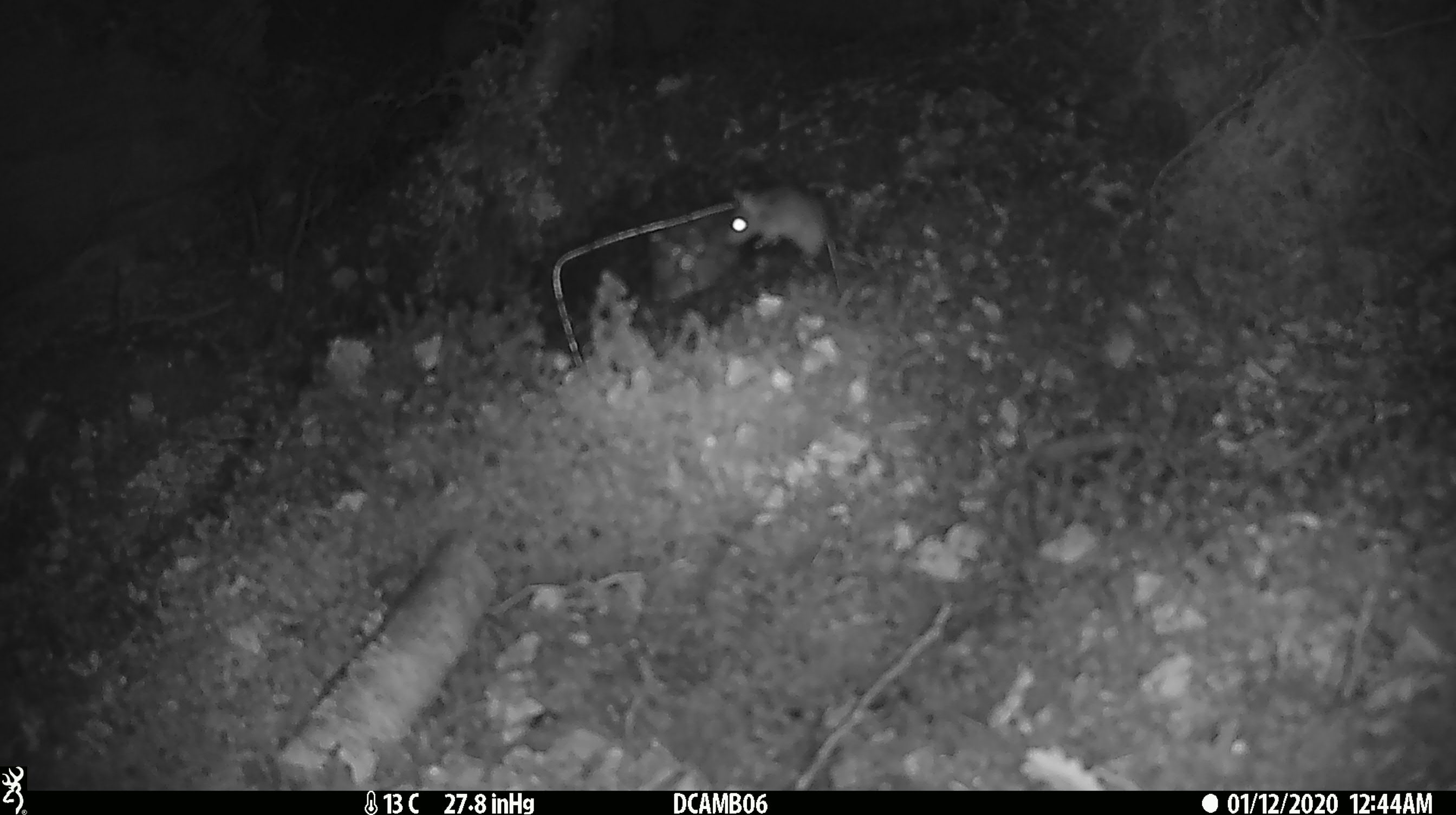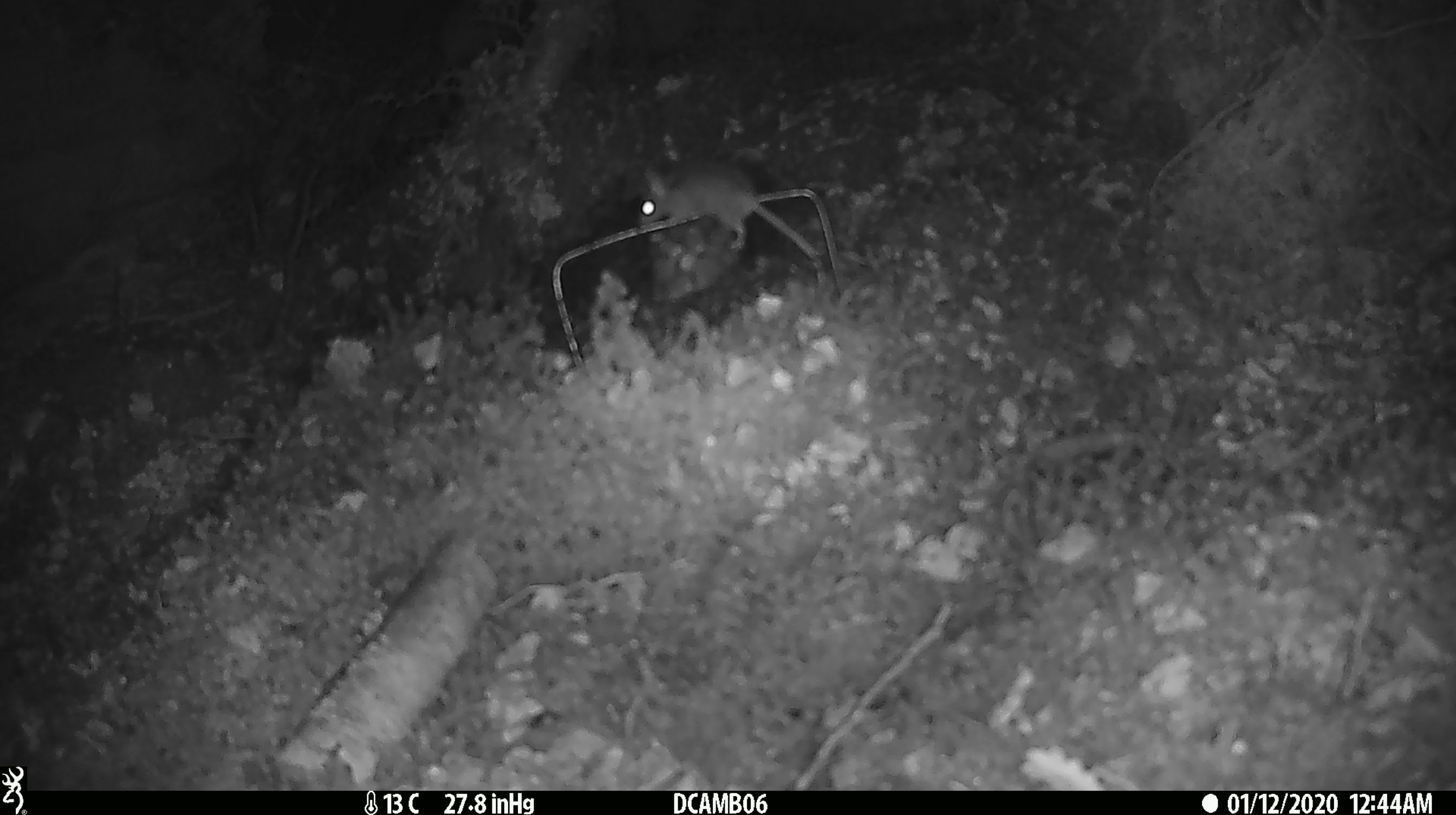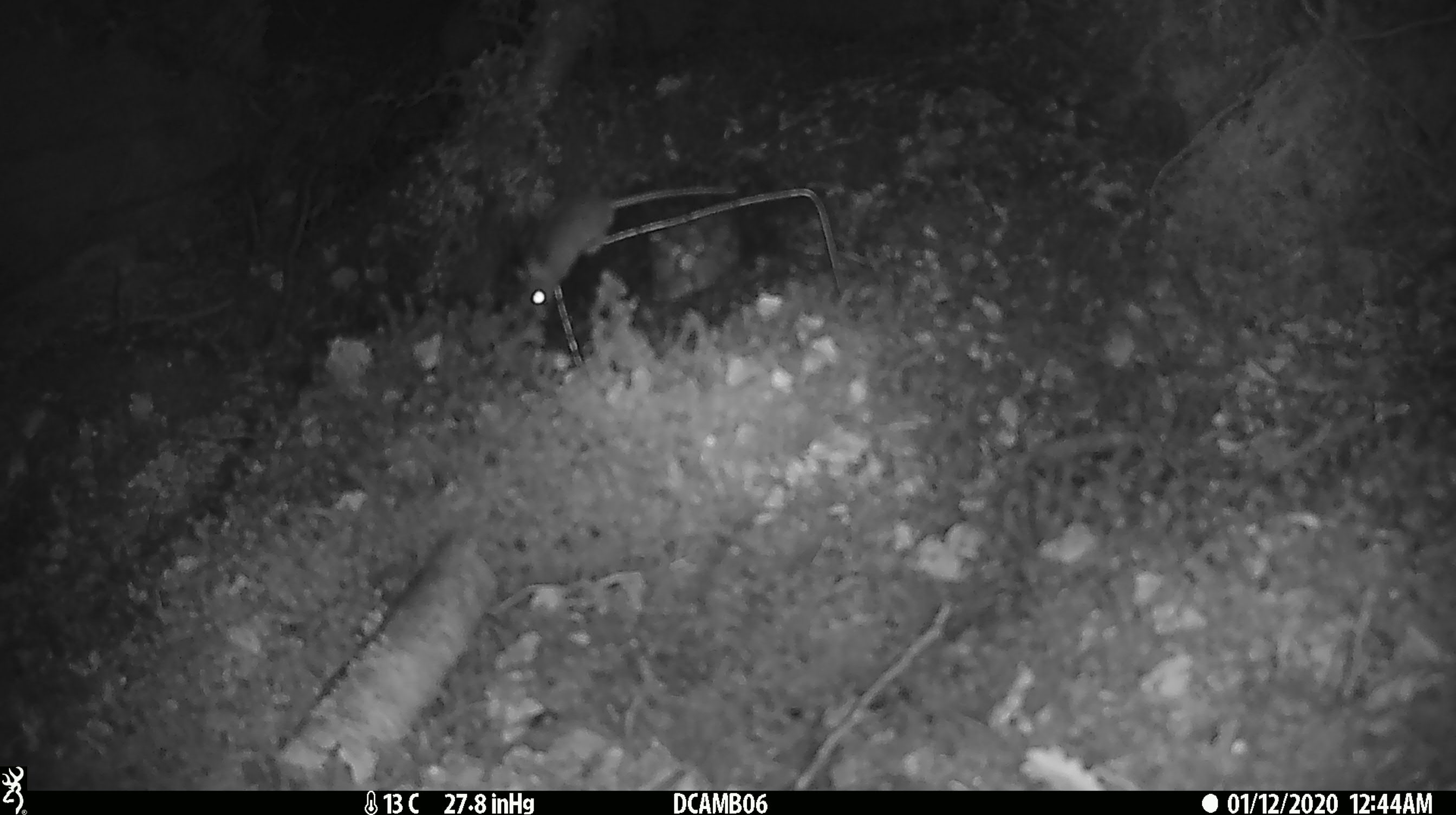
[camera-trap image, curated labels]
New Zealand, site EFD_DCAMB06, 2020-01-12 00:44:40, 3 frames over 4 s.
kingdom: Animalia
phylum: Chordata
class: Mammalia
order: Rodentia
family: Muridae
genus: Mus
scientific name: Mus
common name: mouse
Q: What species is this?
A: Mouse (Mus).